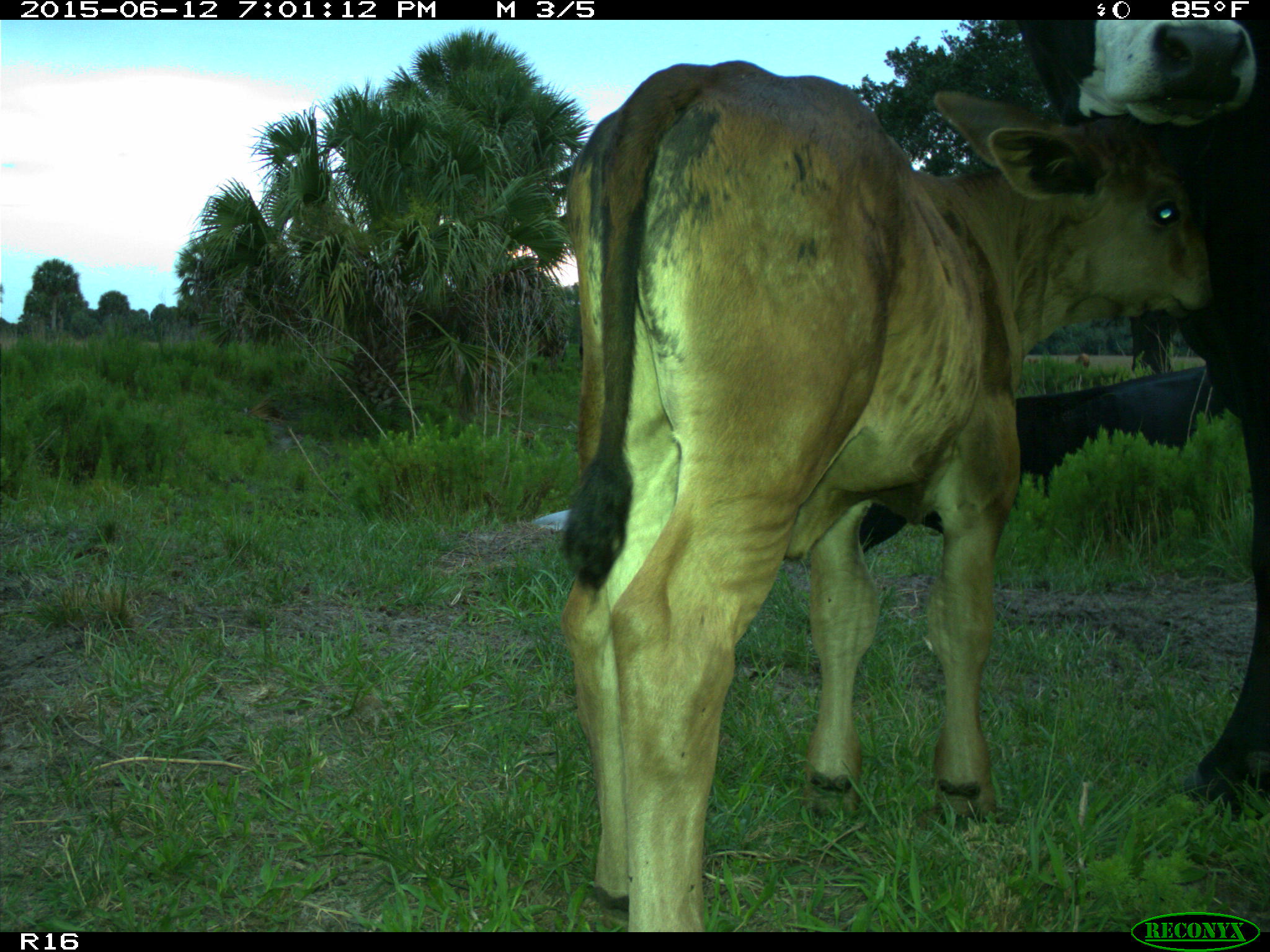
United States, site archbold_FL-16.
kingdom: Animalia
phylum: Chordata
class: Mammalia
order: Artiodactyla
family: Bovidae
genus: Bos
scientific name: Bos taurus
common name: domestic cow